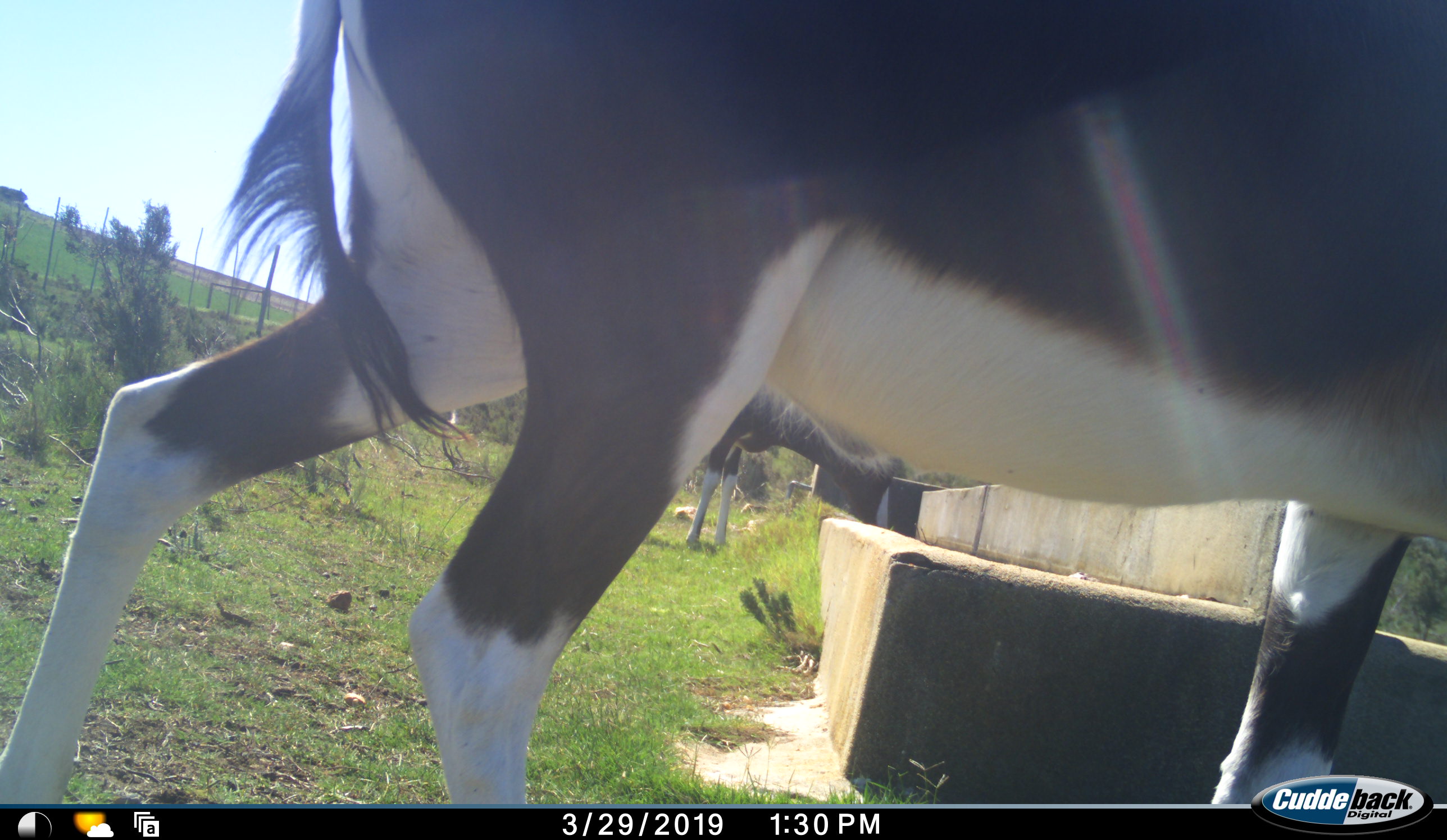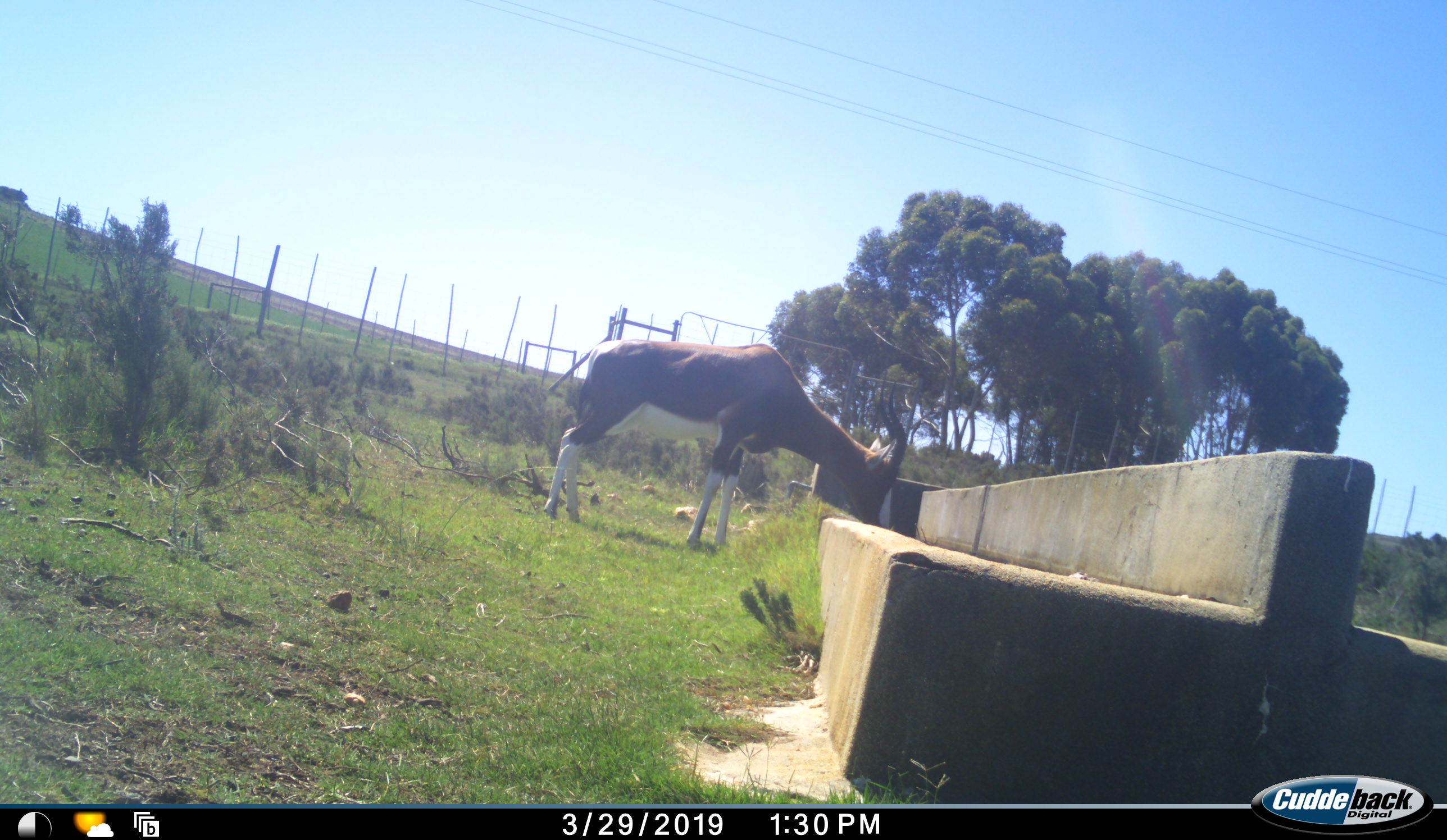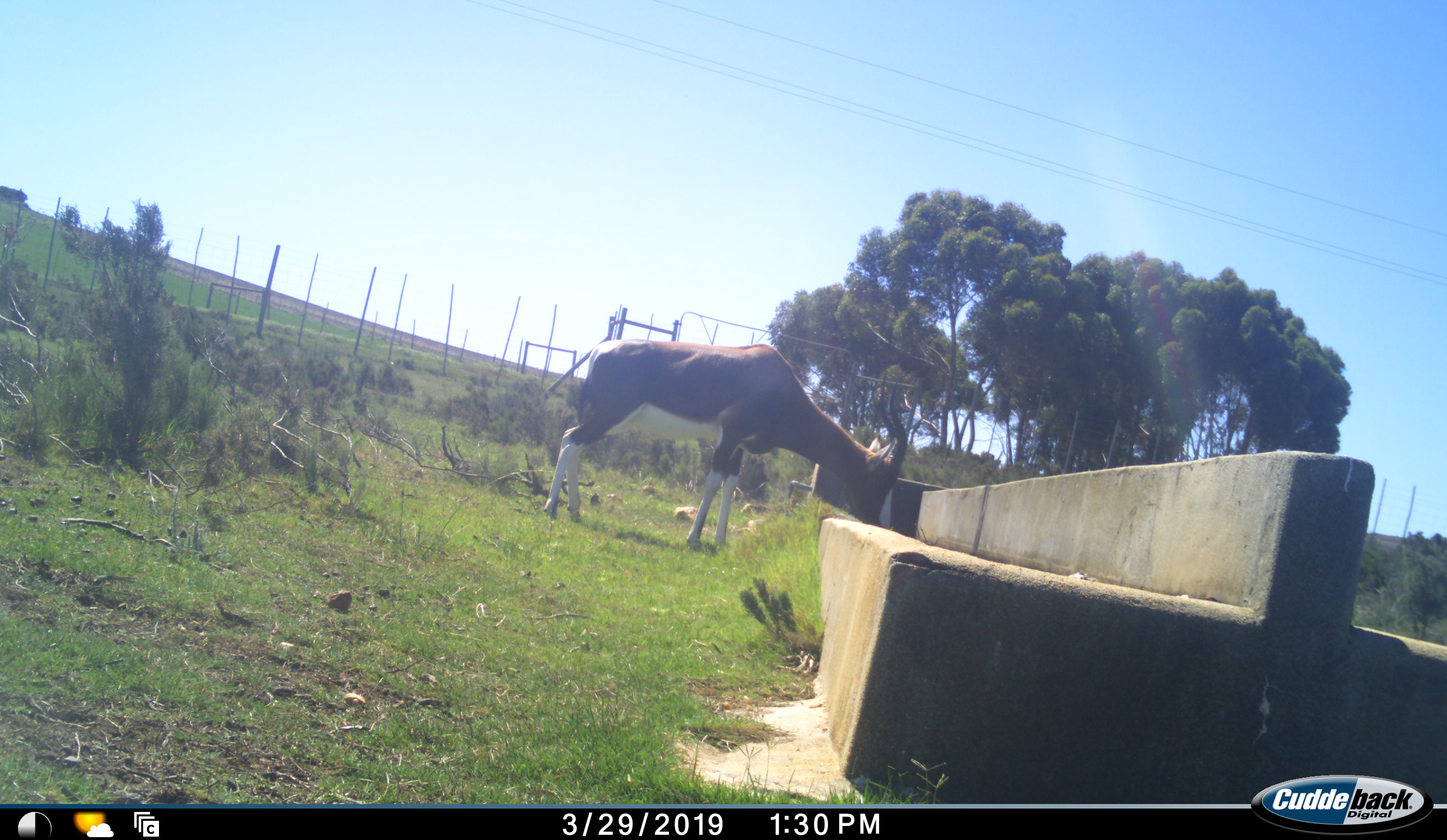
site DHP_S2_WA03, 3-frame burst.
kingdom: Animalia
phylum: Chordata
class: Mammalia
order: Artiodactyla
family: Bovidae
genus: Damaliscus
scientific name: Damaliscus pygargus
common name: bontebok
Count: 2.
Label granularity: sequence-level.